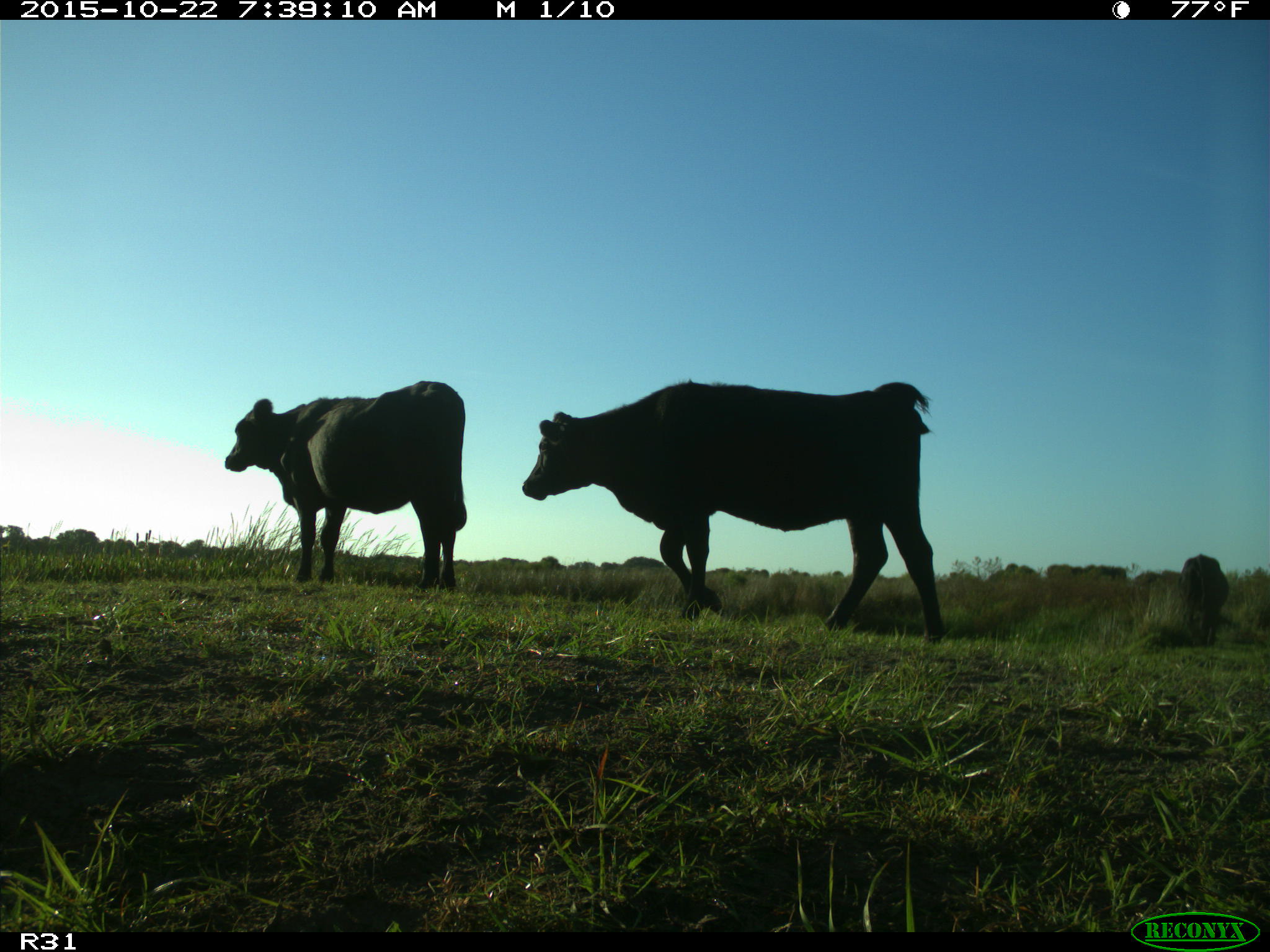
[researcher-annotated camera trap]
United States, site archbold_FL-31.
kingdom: Animalia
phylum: Chordata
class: Mammalia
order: Artiodactyla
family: Bovidae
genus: Bos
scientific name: Bos taurus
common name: domestic cow